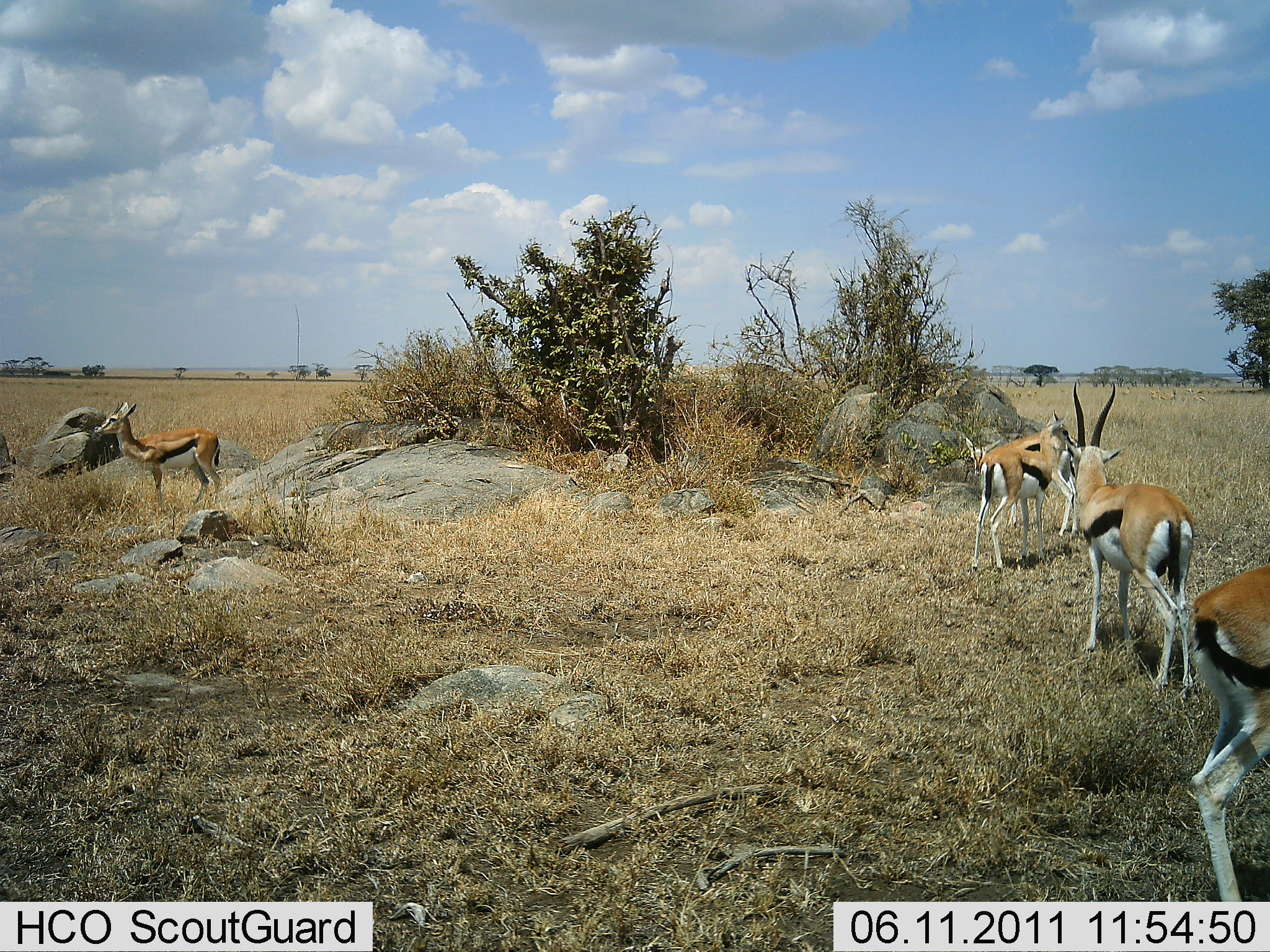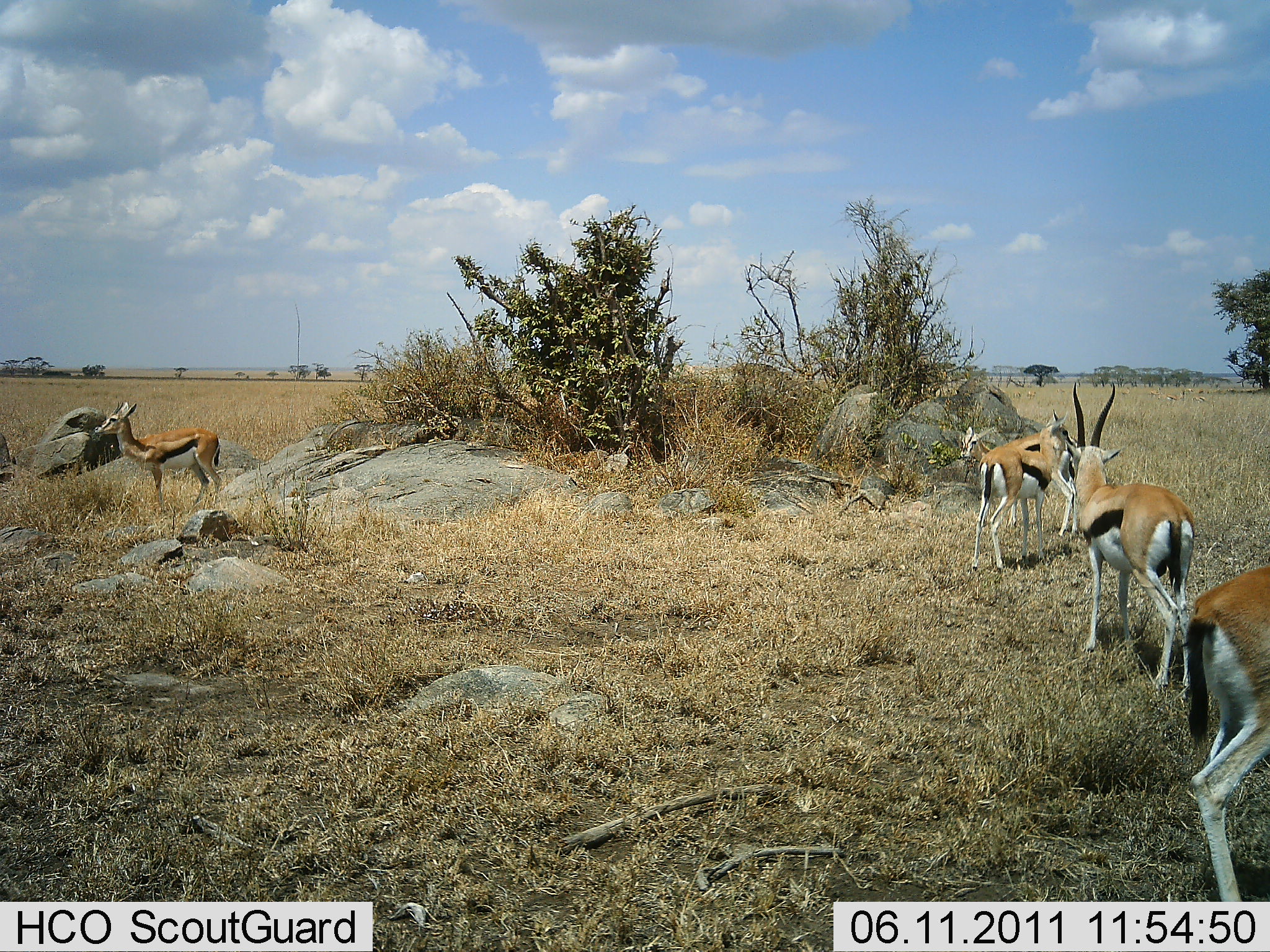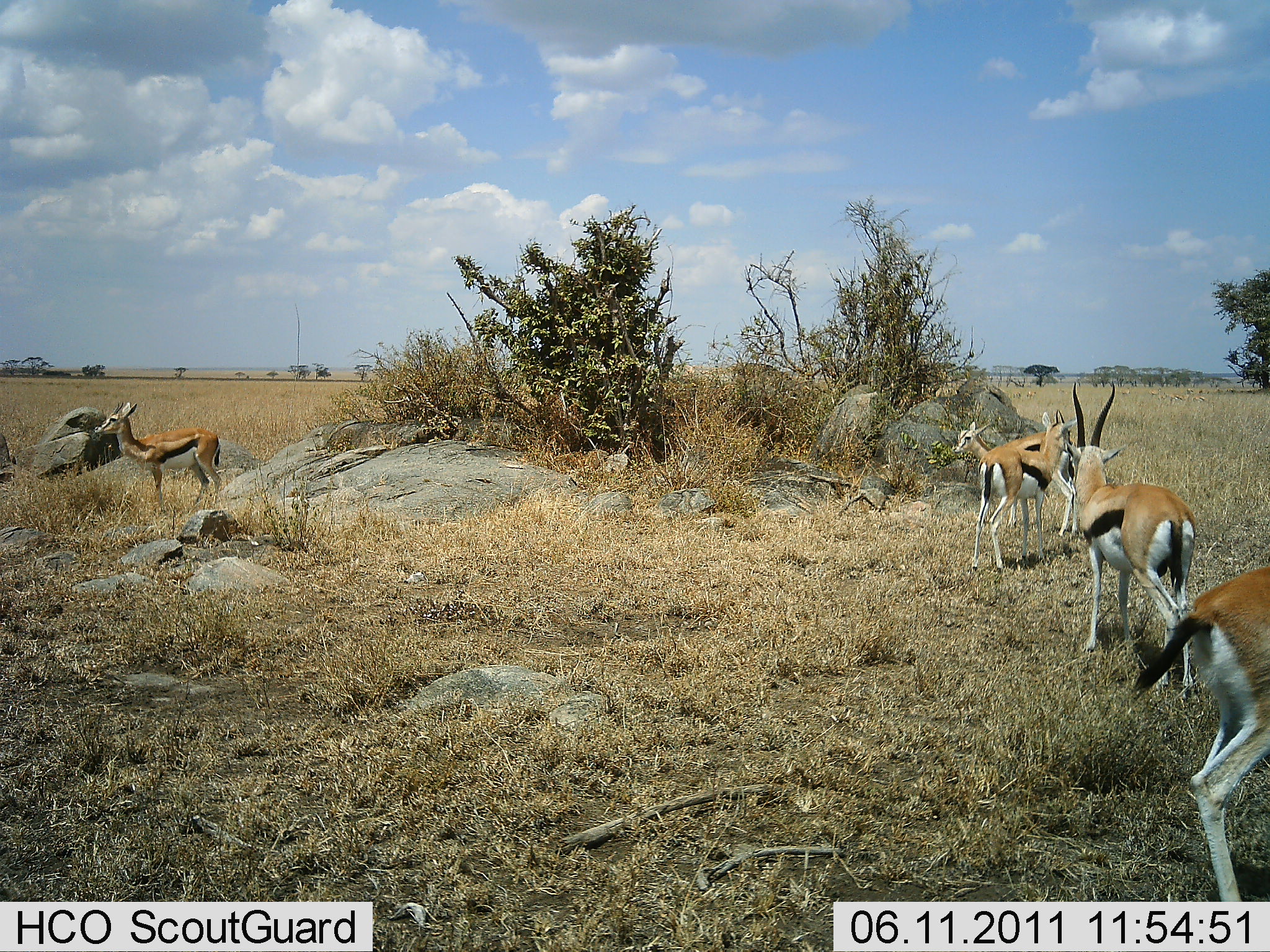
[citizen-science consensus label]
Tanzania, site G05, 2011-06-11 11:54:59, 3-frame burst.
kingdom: Animalia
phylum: Chordata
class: Mammalia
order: Artiodactyla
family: Bovidae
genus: Eudorcas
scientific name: Eudorcas thomsonii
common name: thomson's gazelle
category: gazellethomsons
Gazellethomsons (thomson's gazelle) (Eudorcas thomsonii), count 5. Behavior (volunteer vote fractions): standing 80%, resting 10%, moving 20%, interacting 0%. Young present (vote fraction): 30%. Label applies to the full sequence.